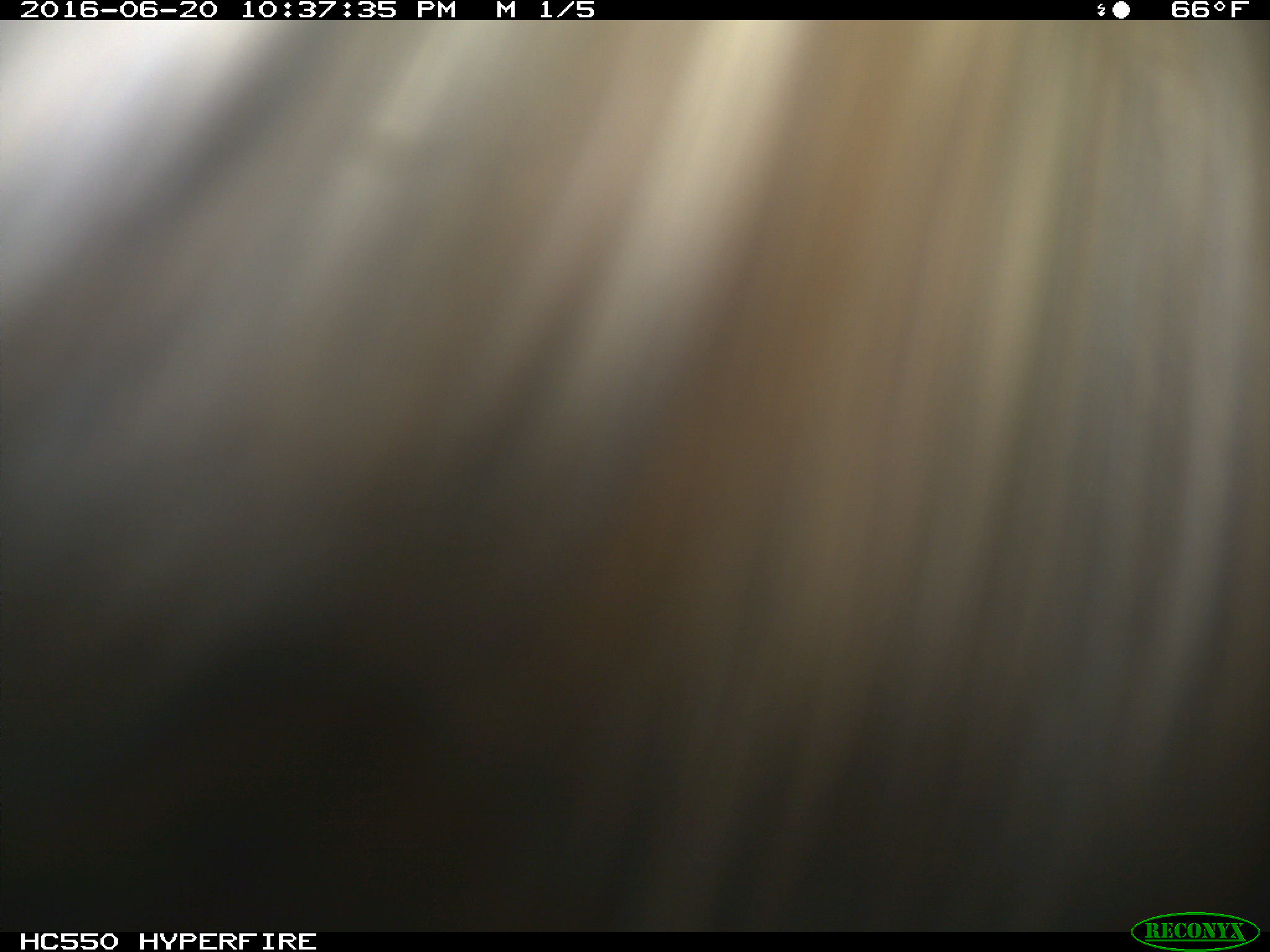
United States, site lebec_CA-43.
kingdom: Animalia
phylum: Chordata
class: Mammalia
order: Artiodactyla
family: Bovidae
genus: Bos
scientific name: Bos taurus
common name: domestic cow